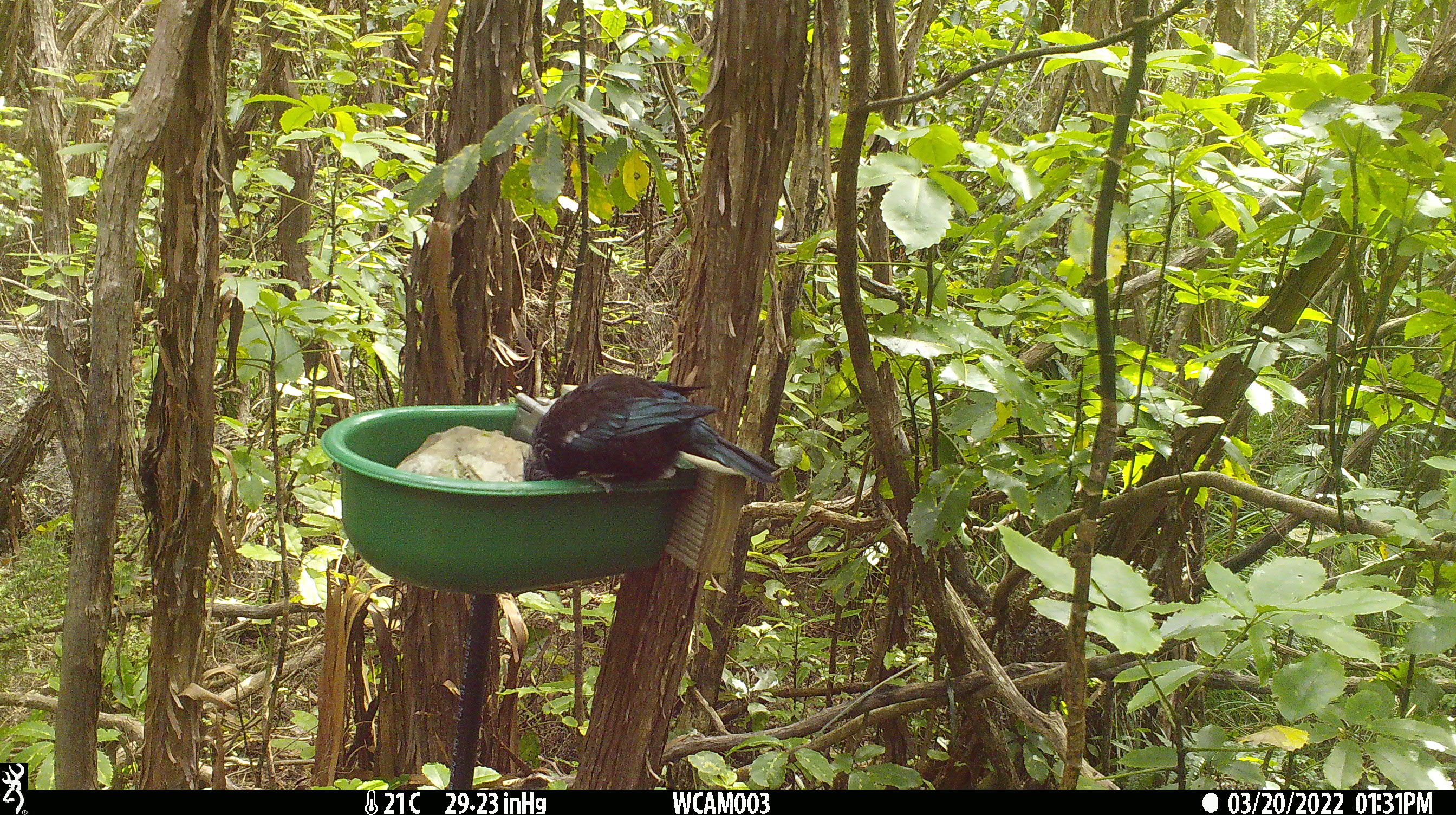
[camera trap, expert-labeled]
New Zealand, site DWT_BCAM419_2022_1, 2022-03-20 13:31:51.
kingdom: Animalia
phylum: Chordata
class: Aves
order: Passeriformes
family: Meliphagidae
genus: Prosthemadera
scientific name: Prosthemadera novaeseelandiae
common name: tui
Tui (Prosthemadera novaeseelandiae).